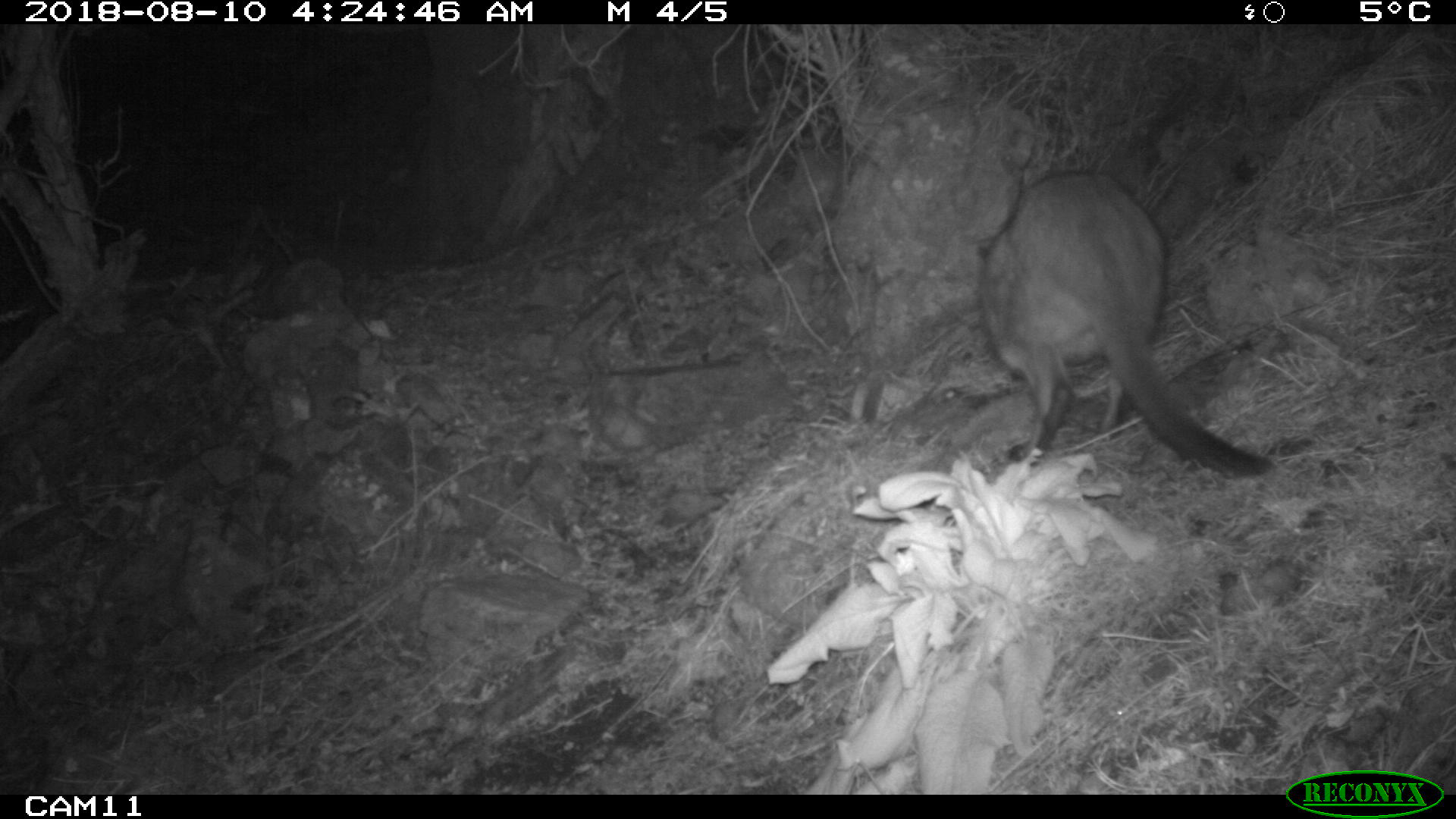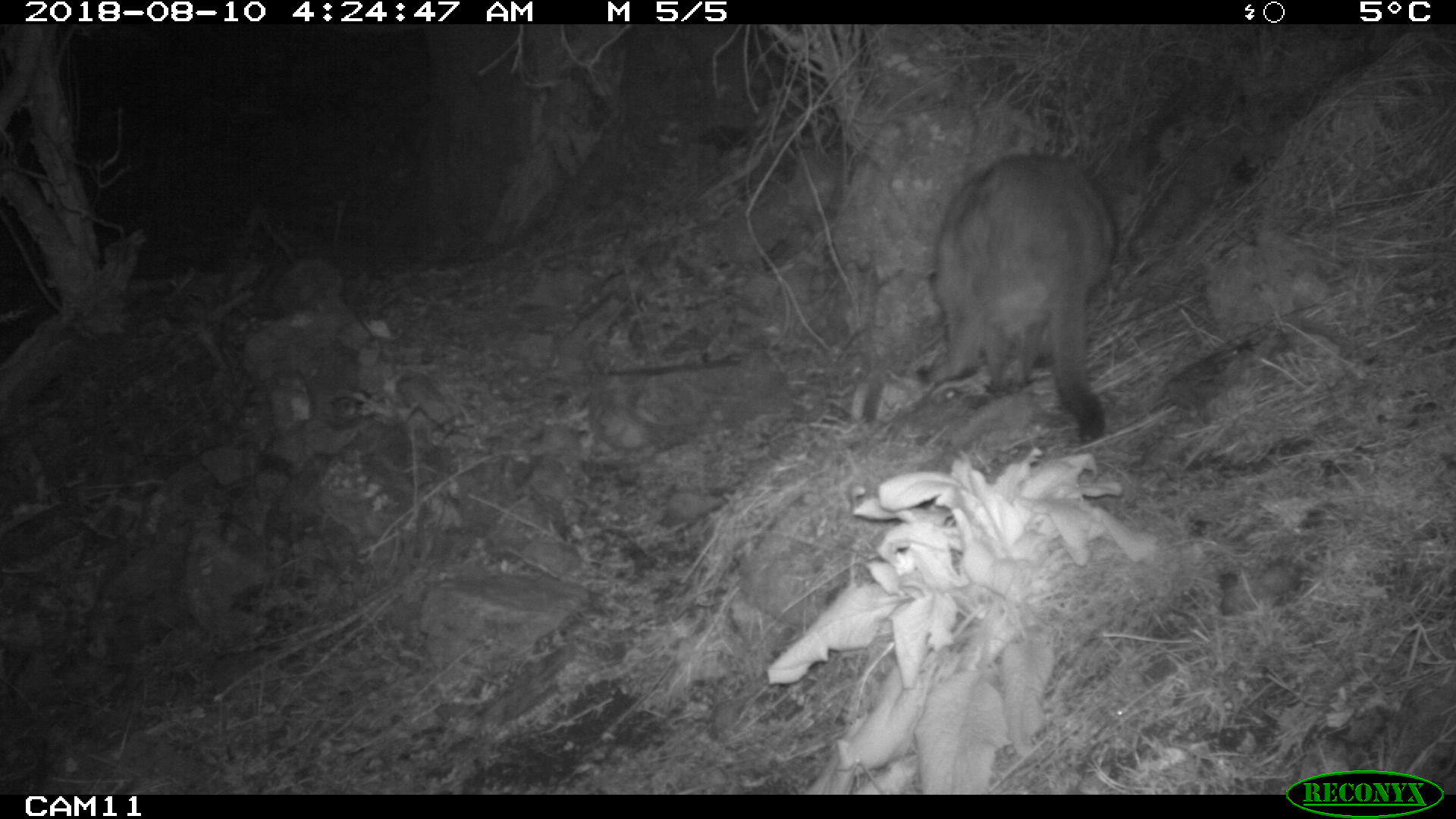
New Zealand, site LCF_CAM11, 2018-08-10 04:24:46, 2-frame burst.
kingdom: Animalia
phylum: Chordata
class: Mammalia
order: Diprotodontia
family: Macropodidae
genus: Notamacropus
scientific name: Notamacropus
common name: wallaby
Wallaby (Notamacropus).